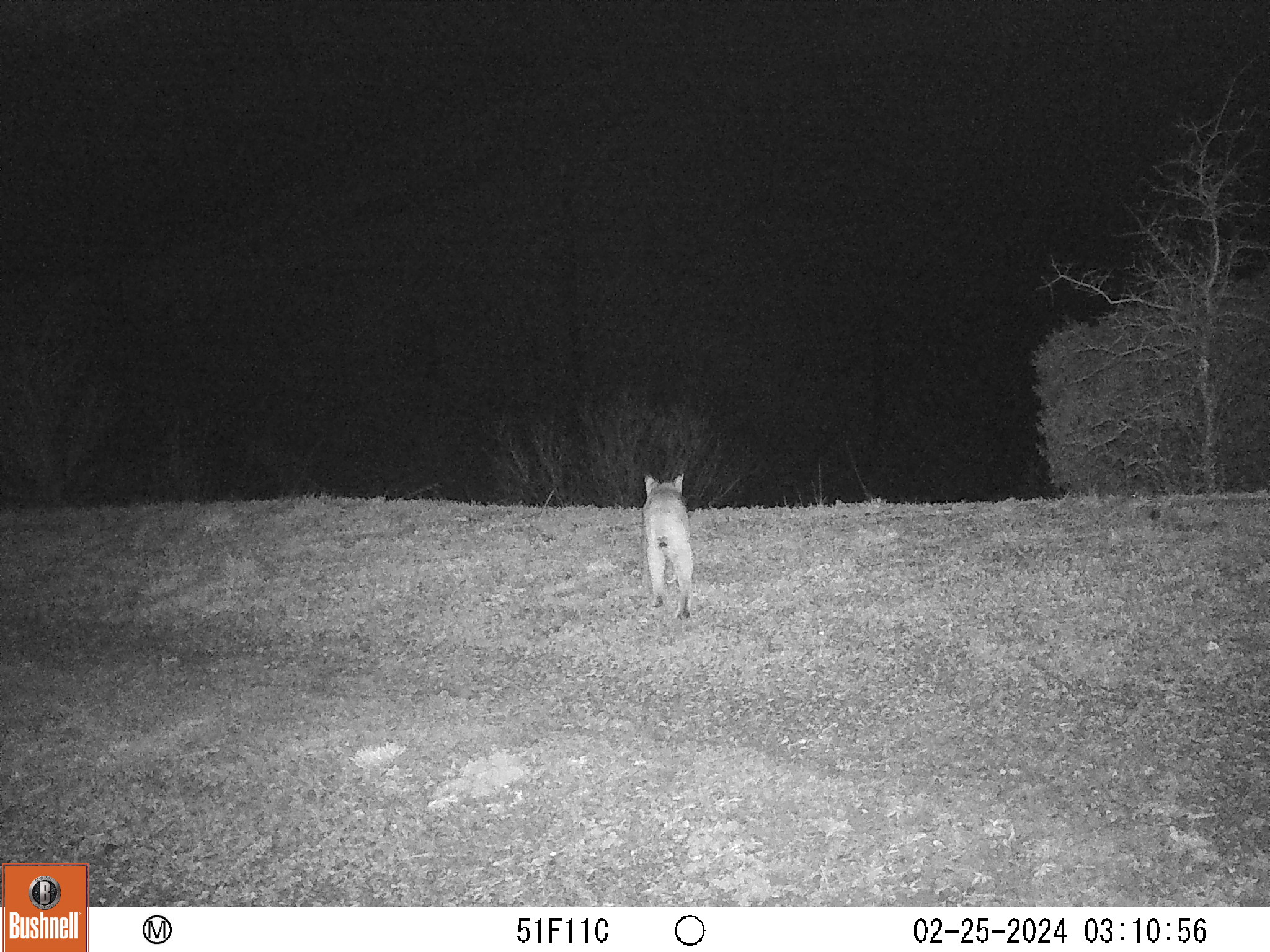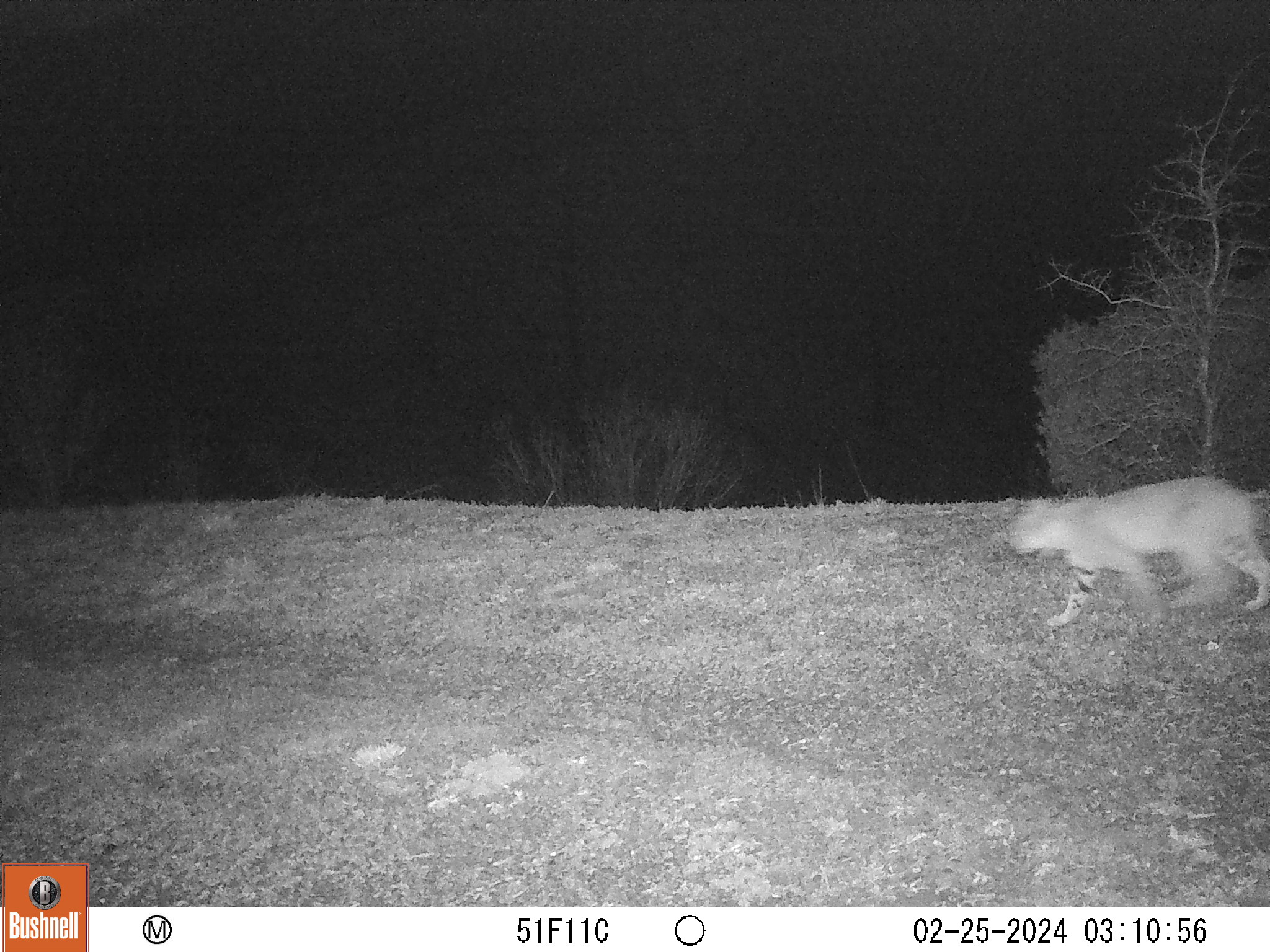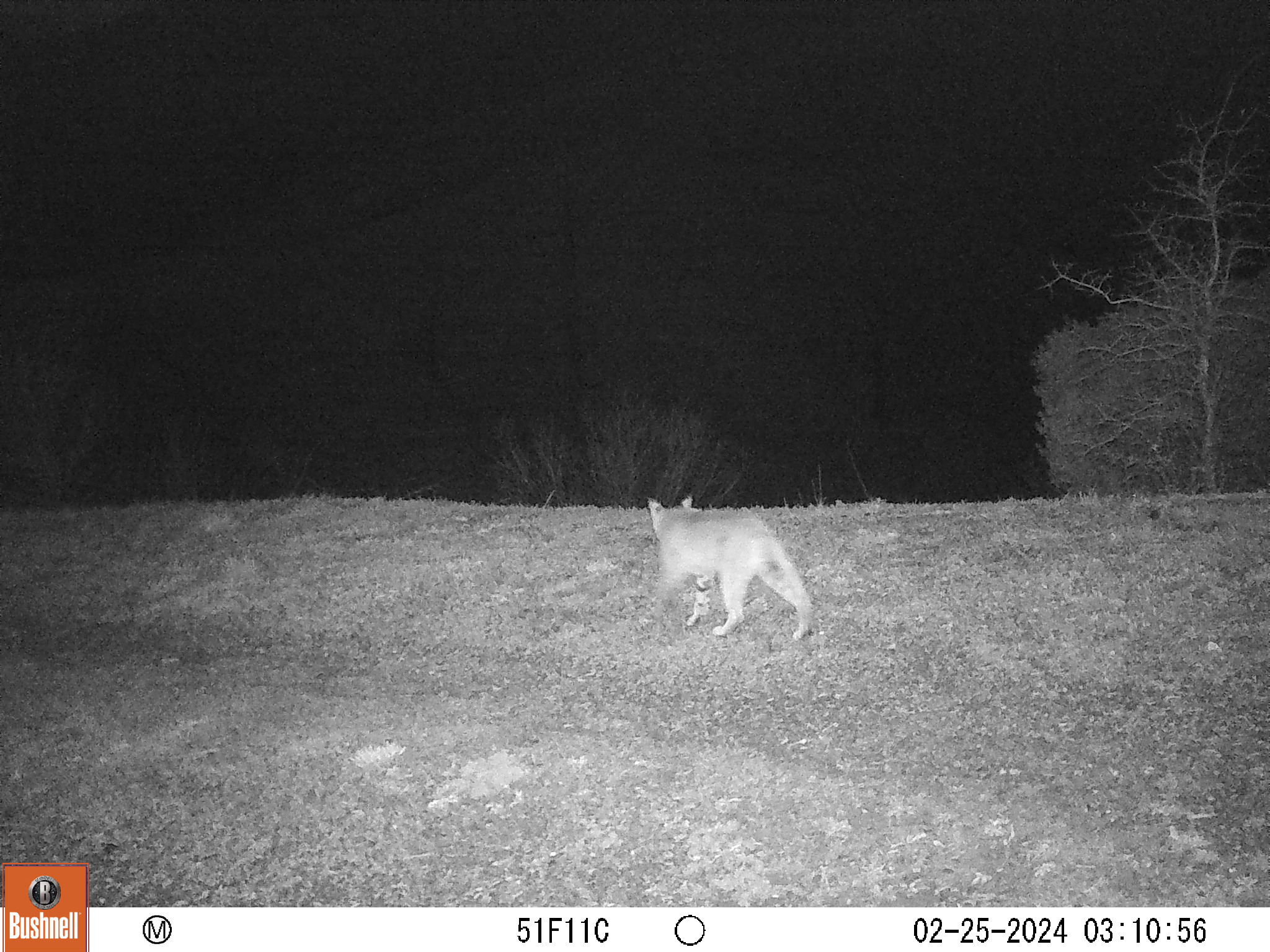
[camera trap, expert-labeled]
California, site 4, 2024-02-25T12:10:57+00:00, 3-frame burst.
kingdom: Animalia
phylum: Chordata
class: Mammalia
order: Carnivora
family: Felidae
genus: Lynx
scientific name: Lynx rufus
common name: bobcat